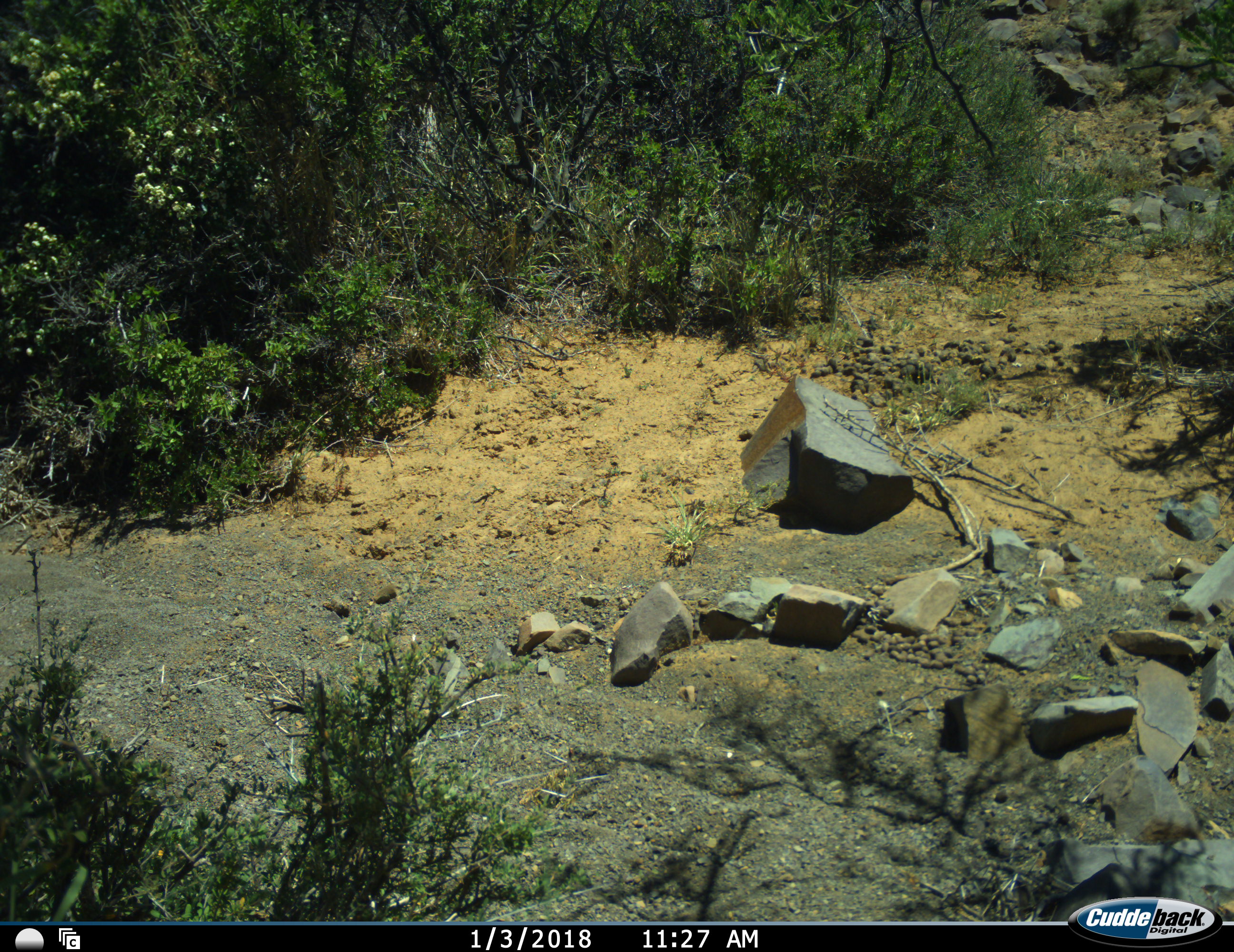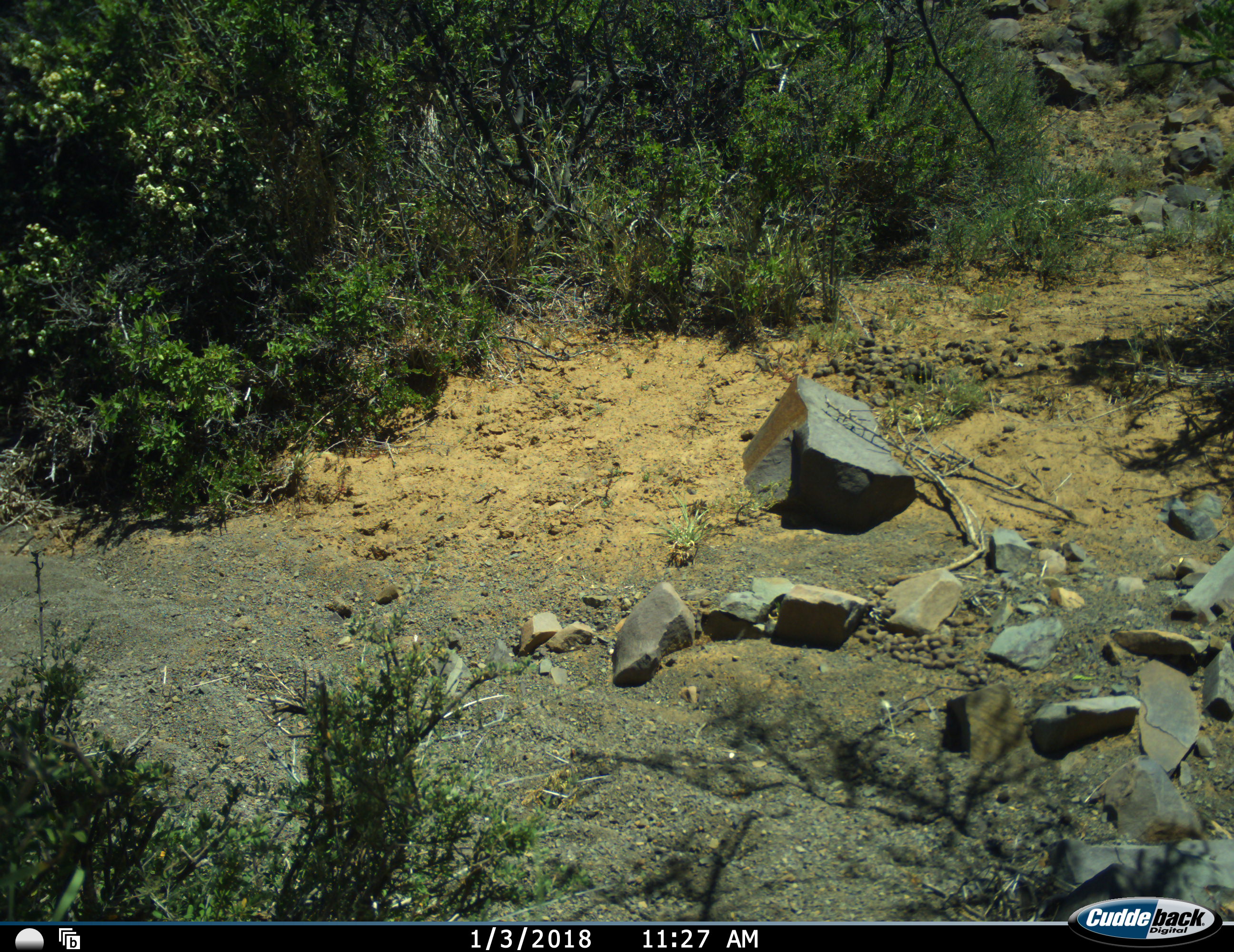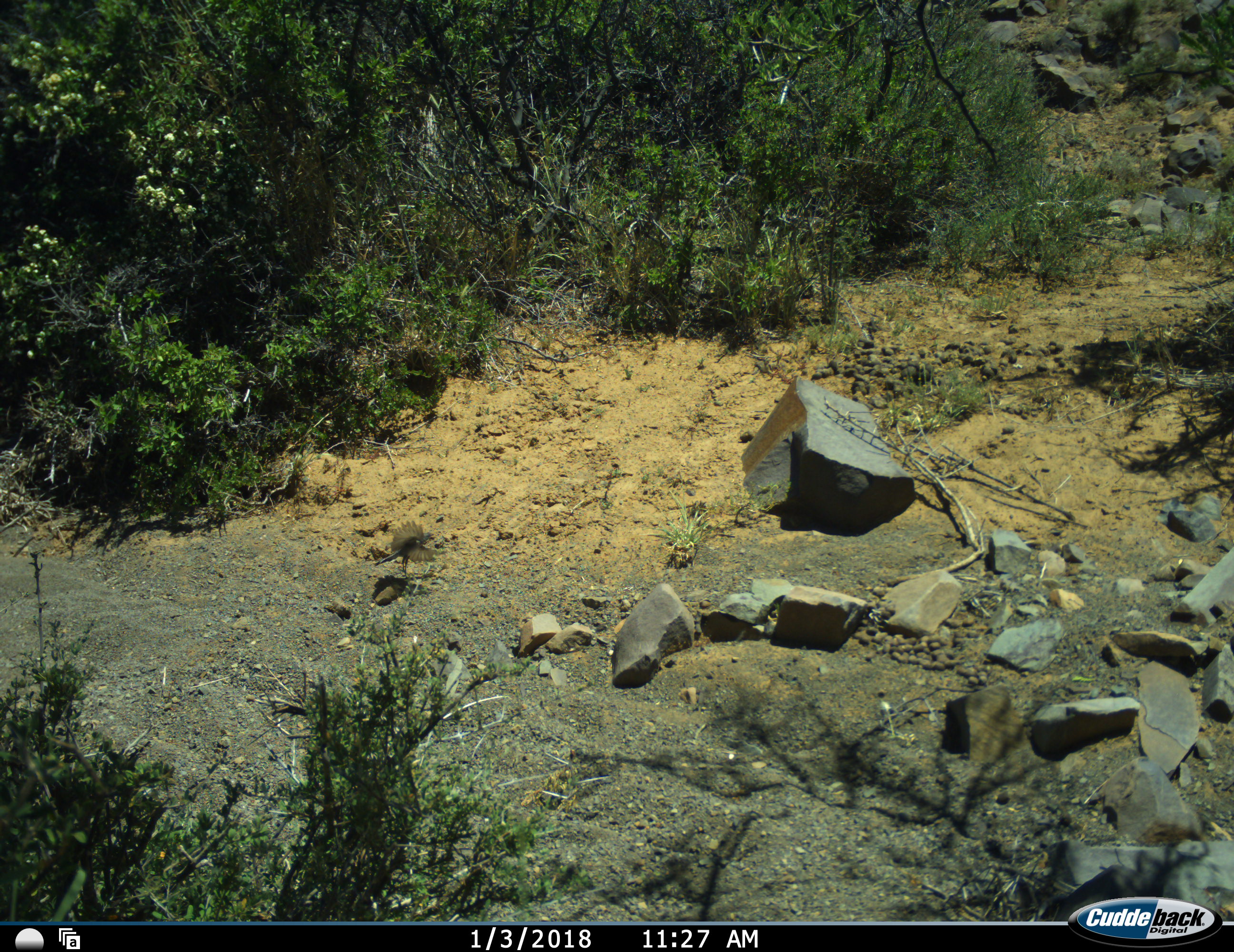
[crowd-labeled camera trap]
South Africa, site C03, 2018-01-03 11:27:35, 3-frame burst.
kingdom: Animalia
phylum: Chordata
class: Aves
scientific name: Aves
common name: bird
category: birdother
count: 1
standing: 0%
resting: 0%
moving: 88%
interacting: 12%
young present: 0%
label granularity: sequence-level